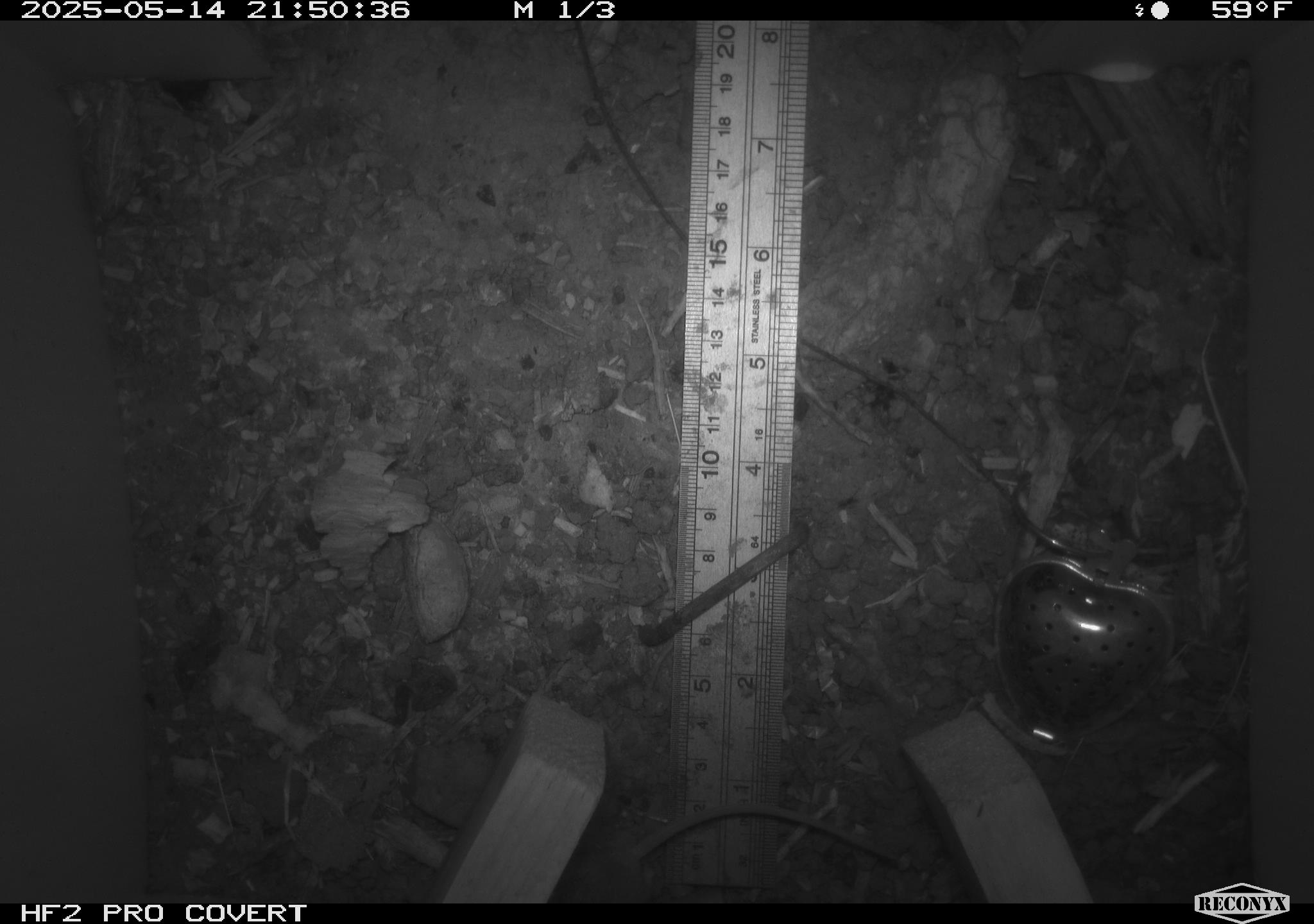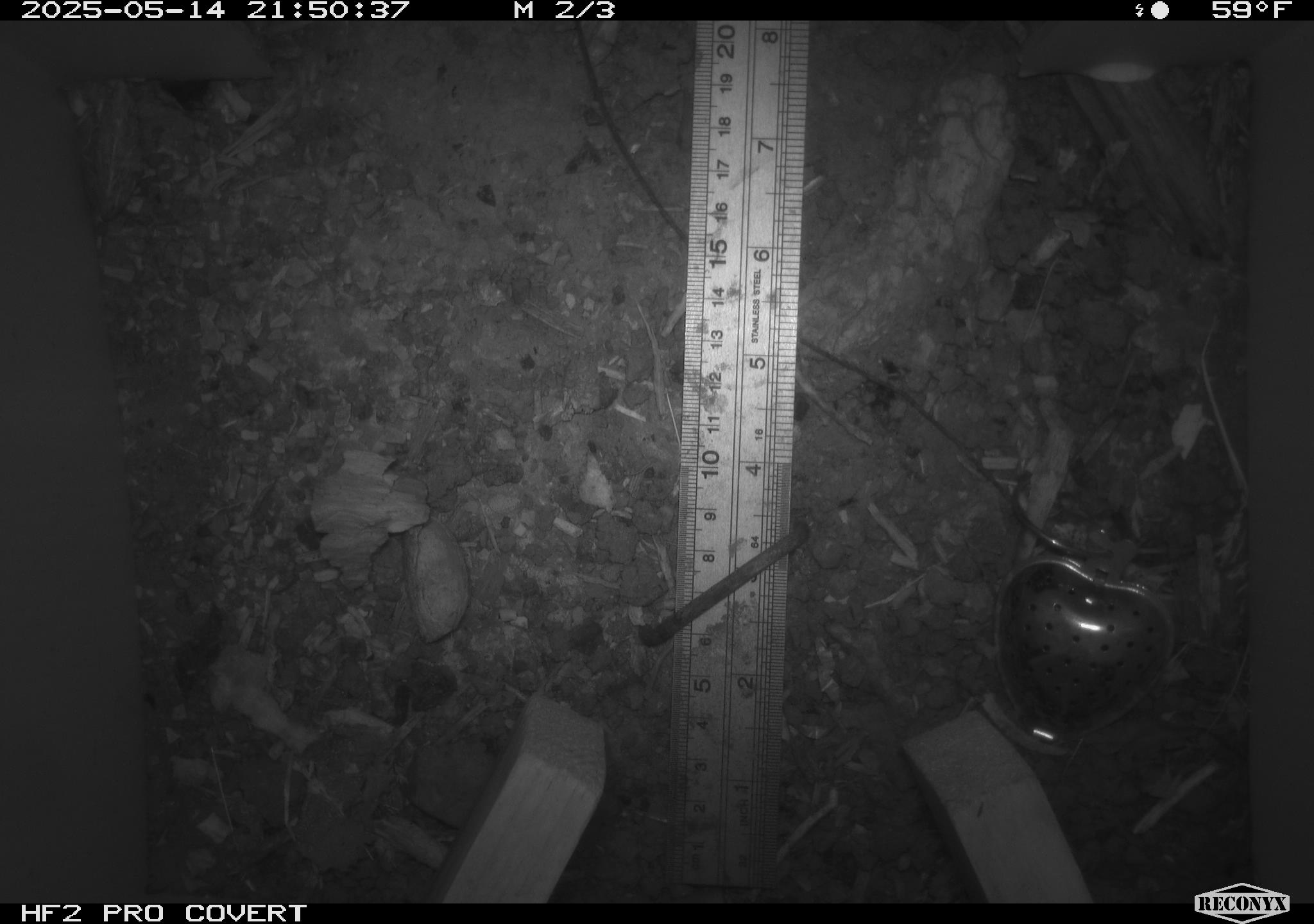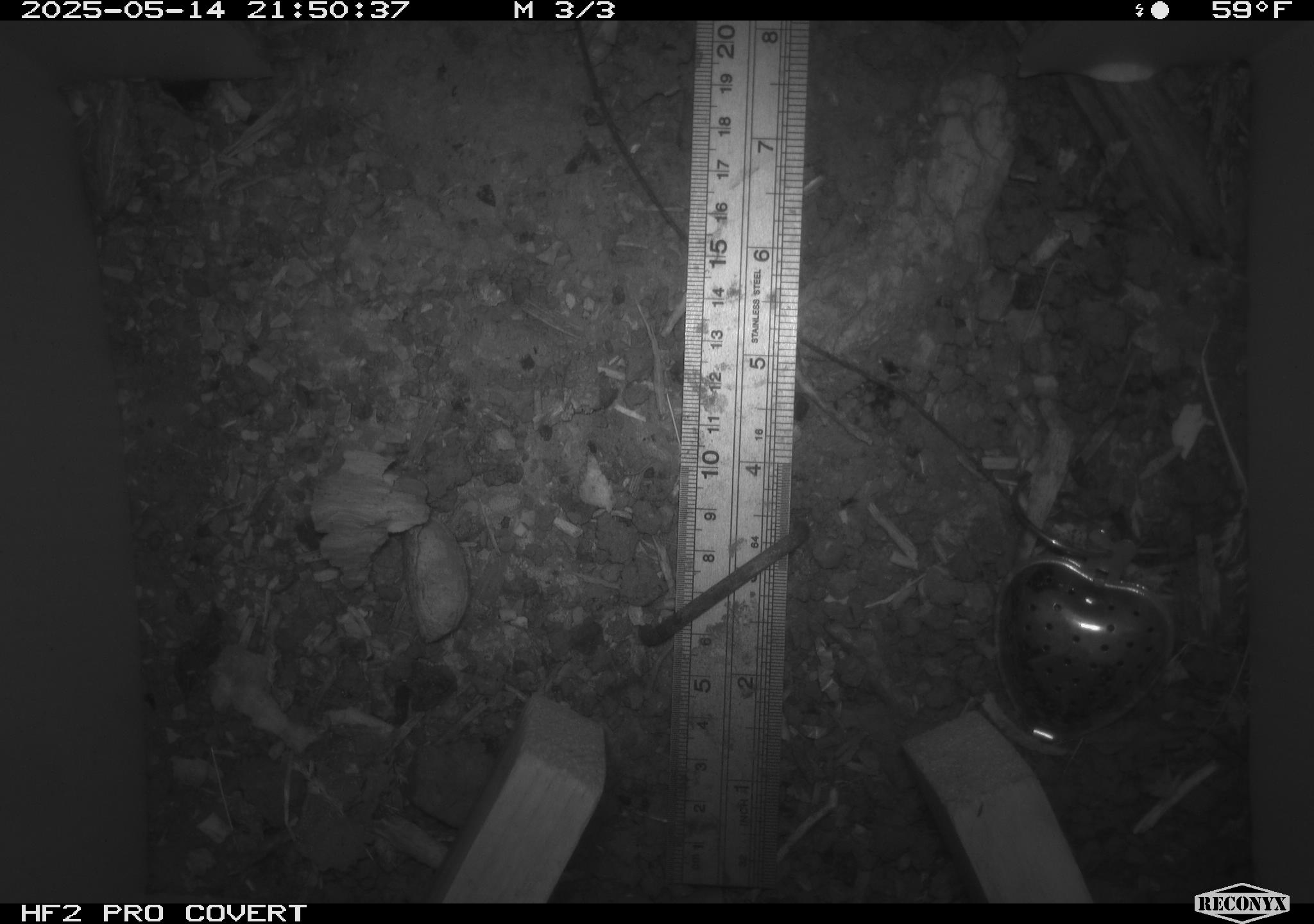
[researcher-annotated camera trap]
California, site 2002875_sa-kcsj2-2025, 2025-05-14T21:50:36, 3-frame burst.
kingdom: Animalia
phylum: Chordata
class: Mammalia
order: Rodentia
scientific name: Rodentia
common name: rodent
Rodent (Rodentia).